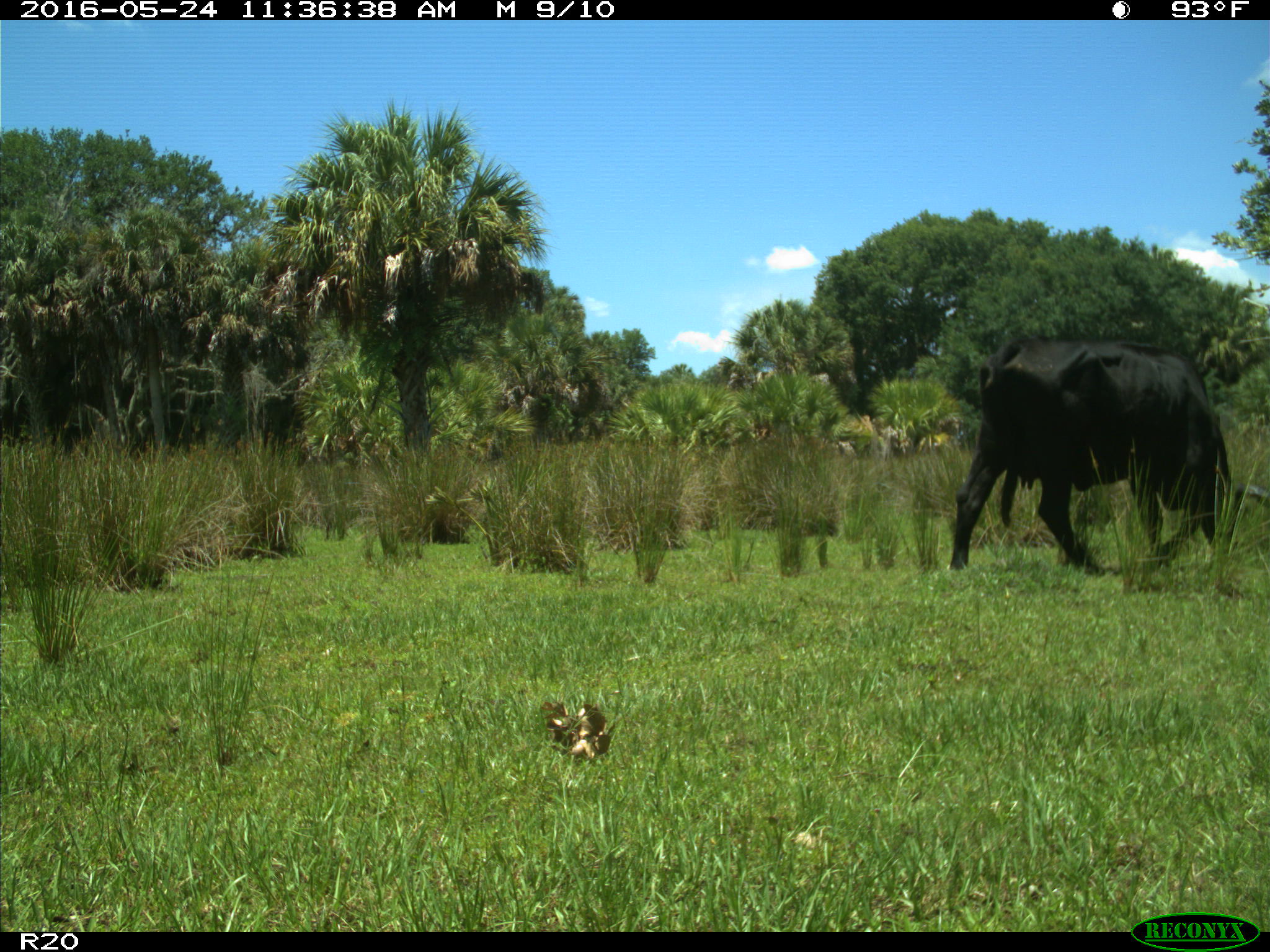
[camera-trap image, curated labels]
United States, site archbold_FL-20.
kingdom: Animalia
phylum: Chordata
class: Mammalia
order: Artiodactyla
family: Bovidae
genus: Bos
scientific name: Bos taurus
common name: domestic cow